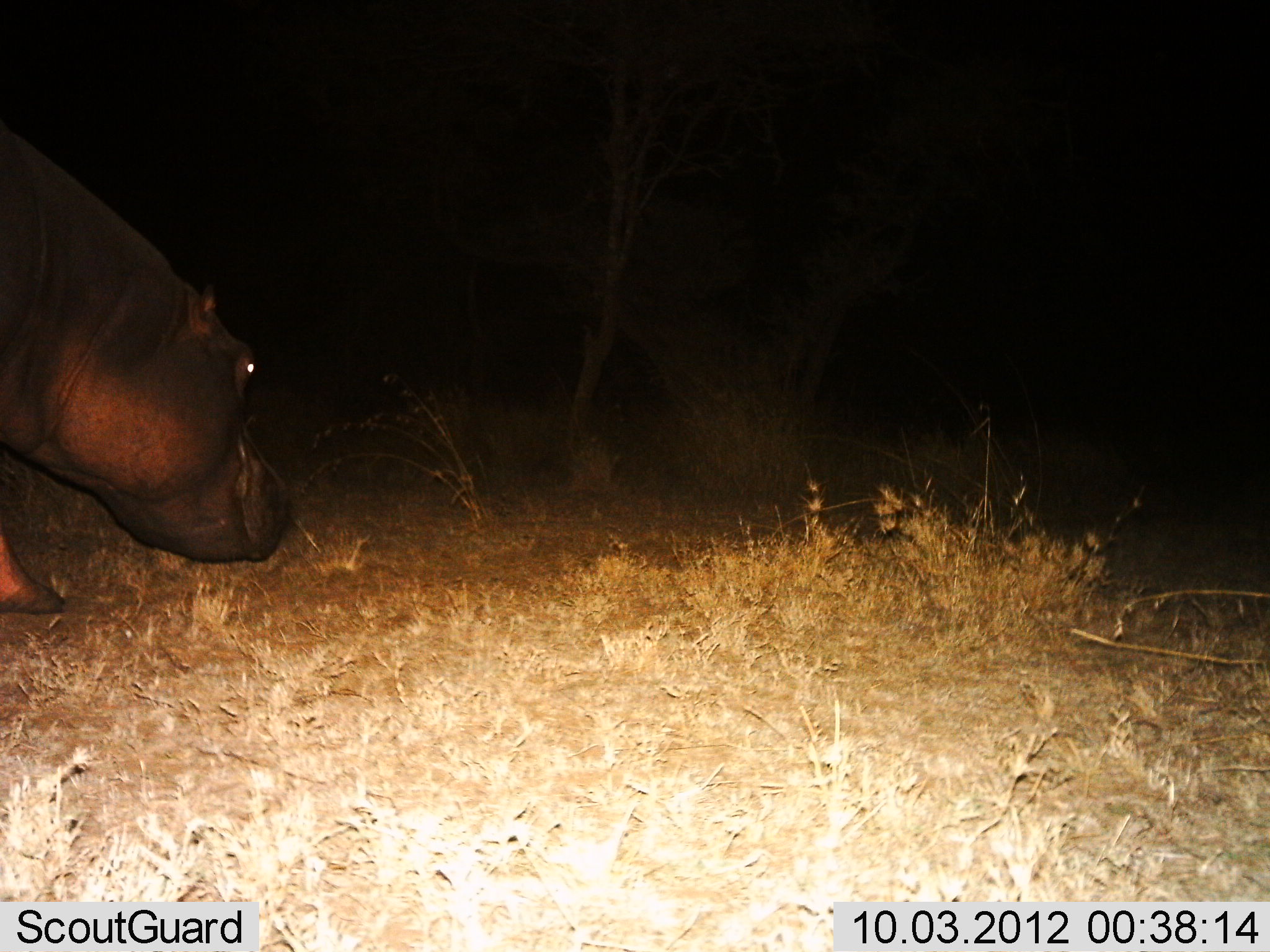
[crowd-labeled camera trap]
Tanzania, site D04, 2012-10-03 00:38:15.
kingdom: Animalia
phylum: Chordata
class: Mammalia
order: Artiodactyla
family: Hippopotamidae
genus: Hippopotamus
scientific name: Hippopotamus amphibius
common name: hippopotamus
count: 1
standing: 40%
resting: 0%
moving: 50%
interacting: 0%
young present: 0%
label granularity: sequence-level